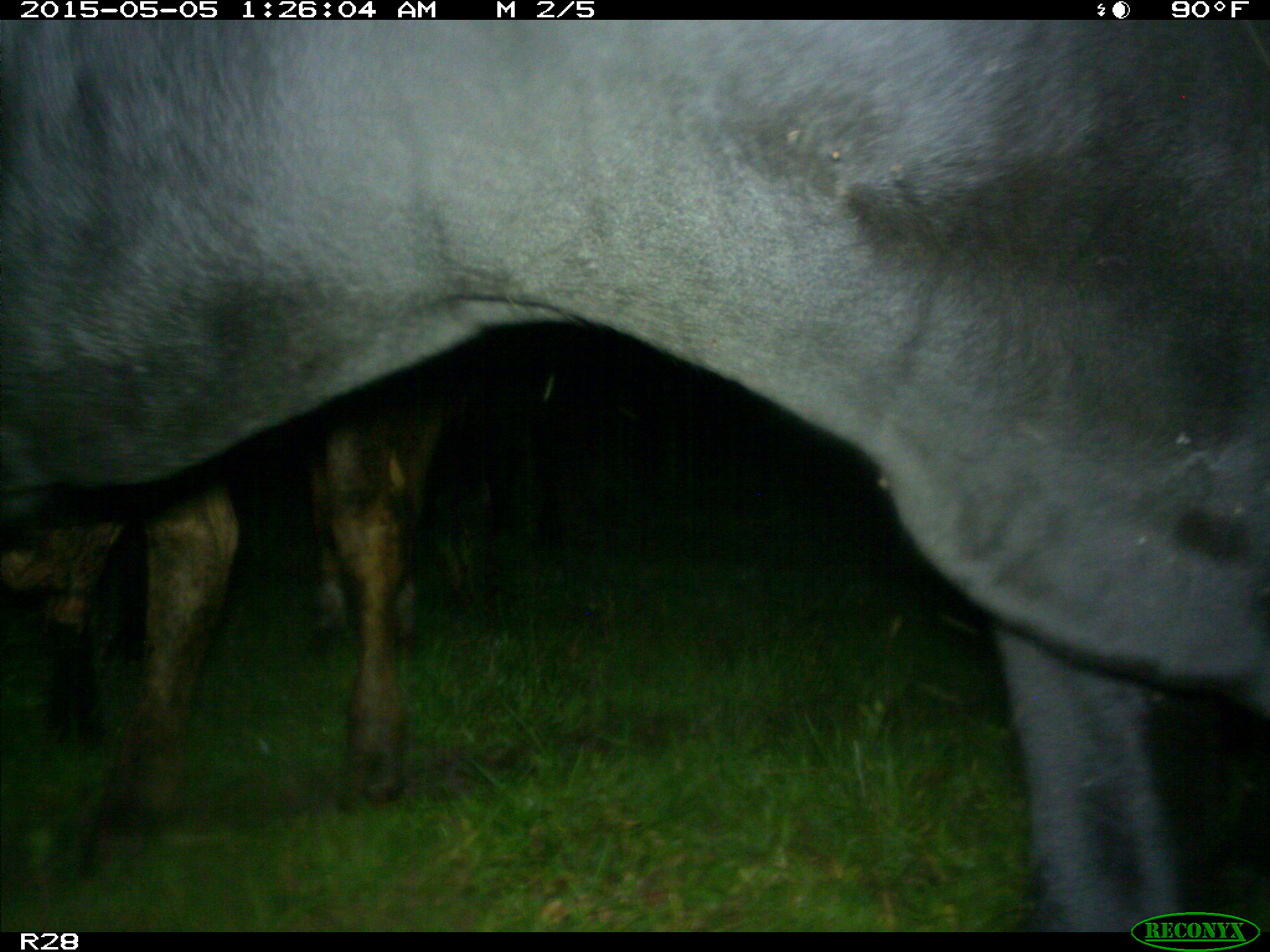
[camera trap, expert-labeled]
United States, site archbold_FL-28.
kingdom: Animalia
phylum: Chordata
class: Mammalia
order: Artiodactyla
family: Bovidae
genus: Bos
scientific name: Bos taurus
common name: domestic cow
Bos taurus (domestic cow).